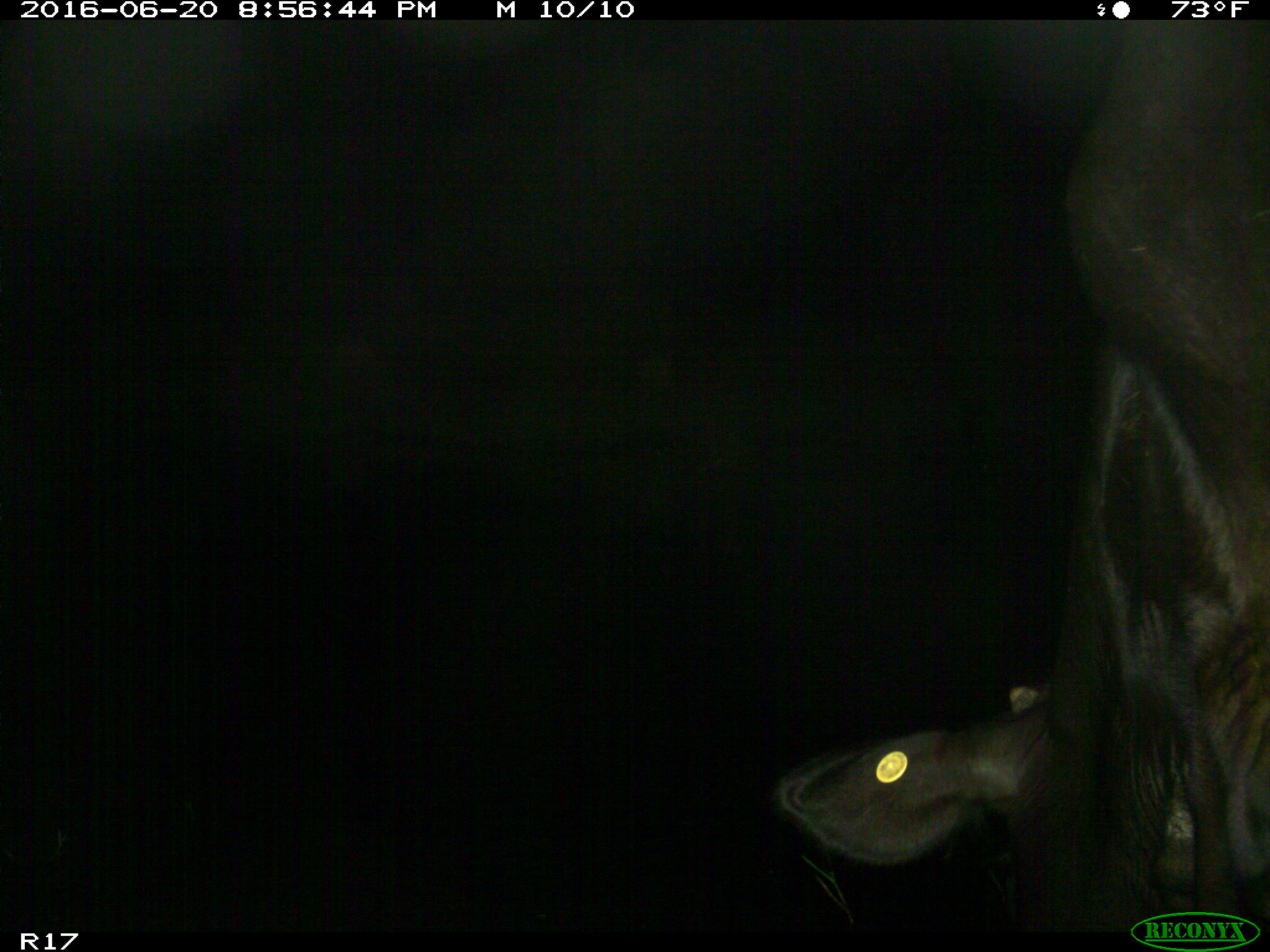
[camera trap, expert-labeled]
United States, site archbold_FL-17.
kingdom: Animalia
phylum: Chordata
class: Mammalia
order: Artiodactyla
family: Bovidae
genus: Bos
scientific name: Bos taurus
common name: domestic cow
Bos taurus (domestic cow).